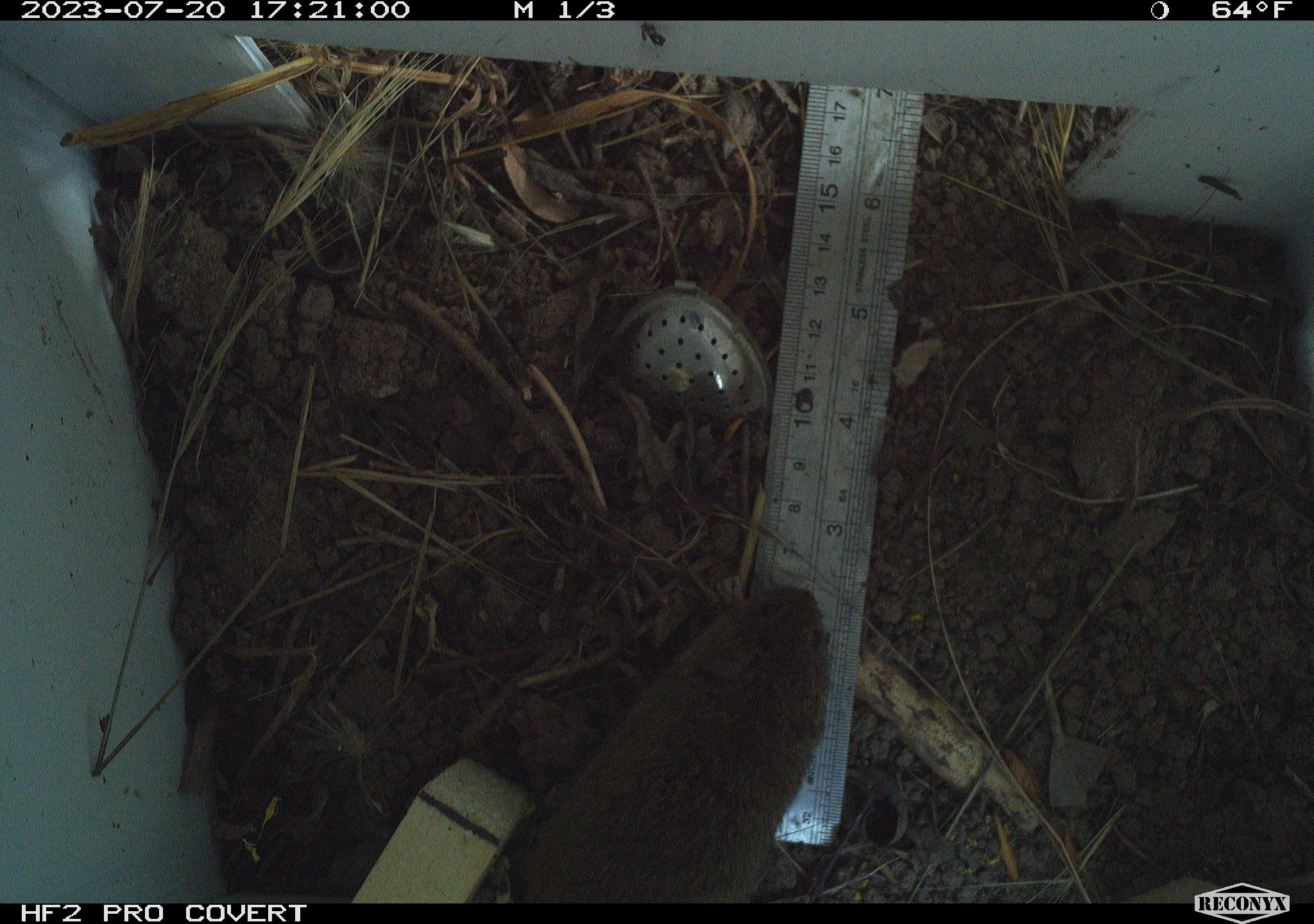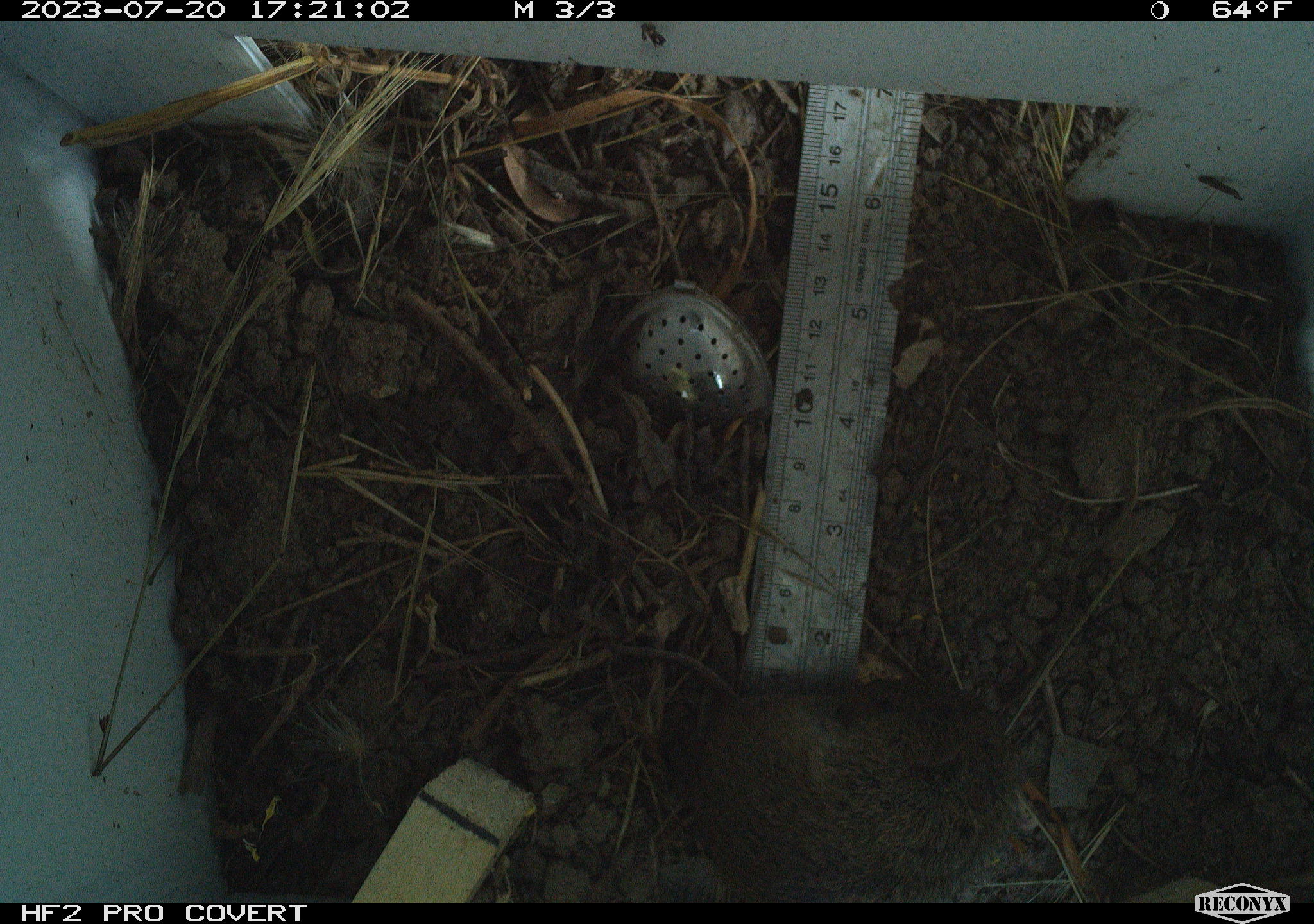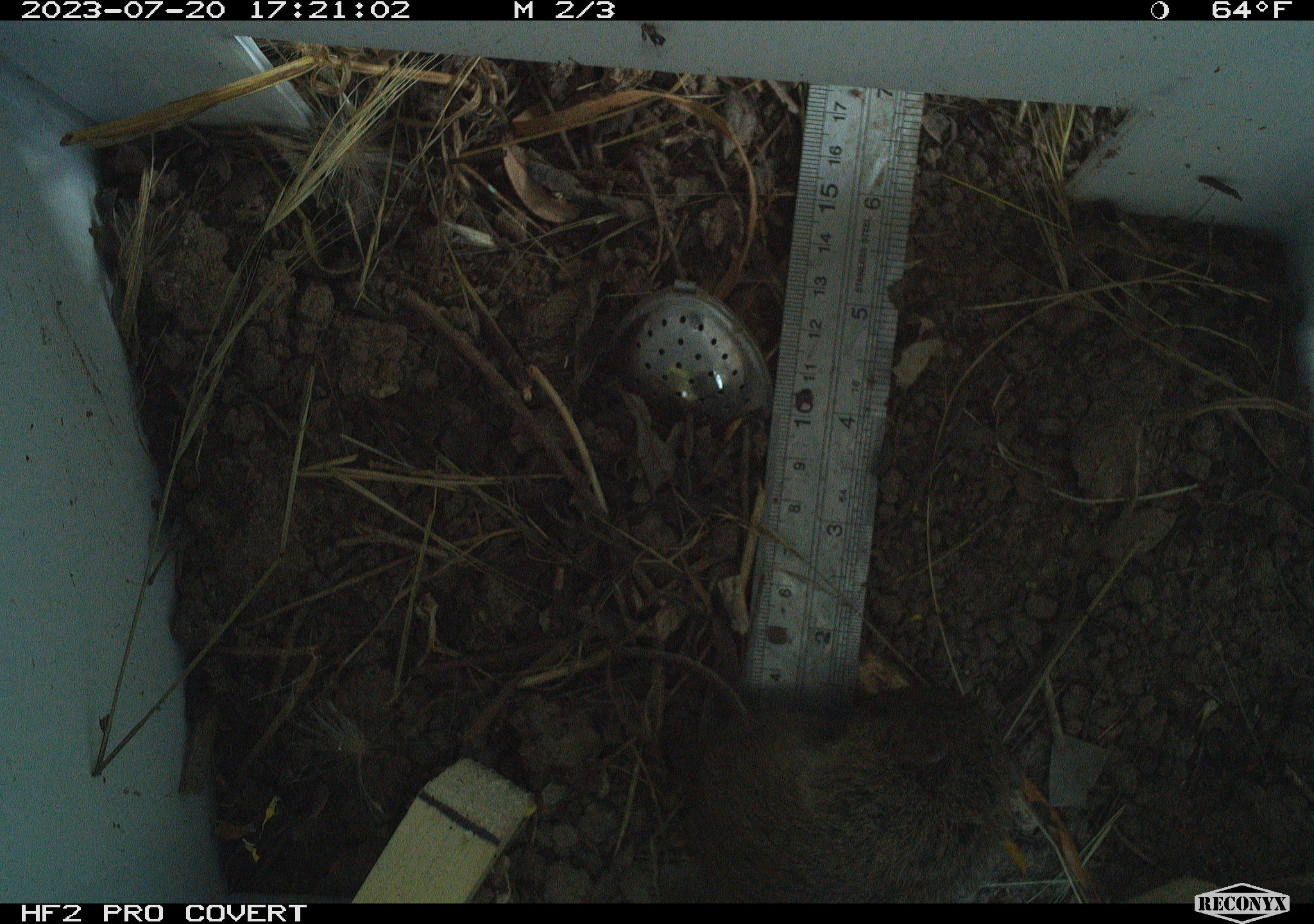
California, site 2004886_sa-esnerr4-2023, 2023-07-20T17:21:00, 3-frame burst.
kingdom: Animalia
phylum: Chordata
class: Mammalia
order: Rodentia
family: Cricetidae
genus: Microtus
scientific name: Microtus californicus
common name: california vole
California vole (Microtus californicus).